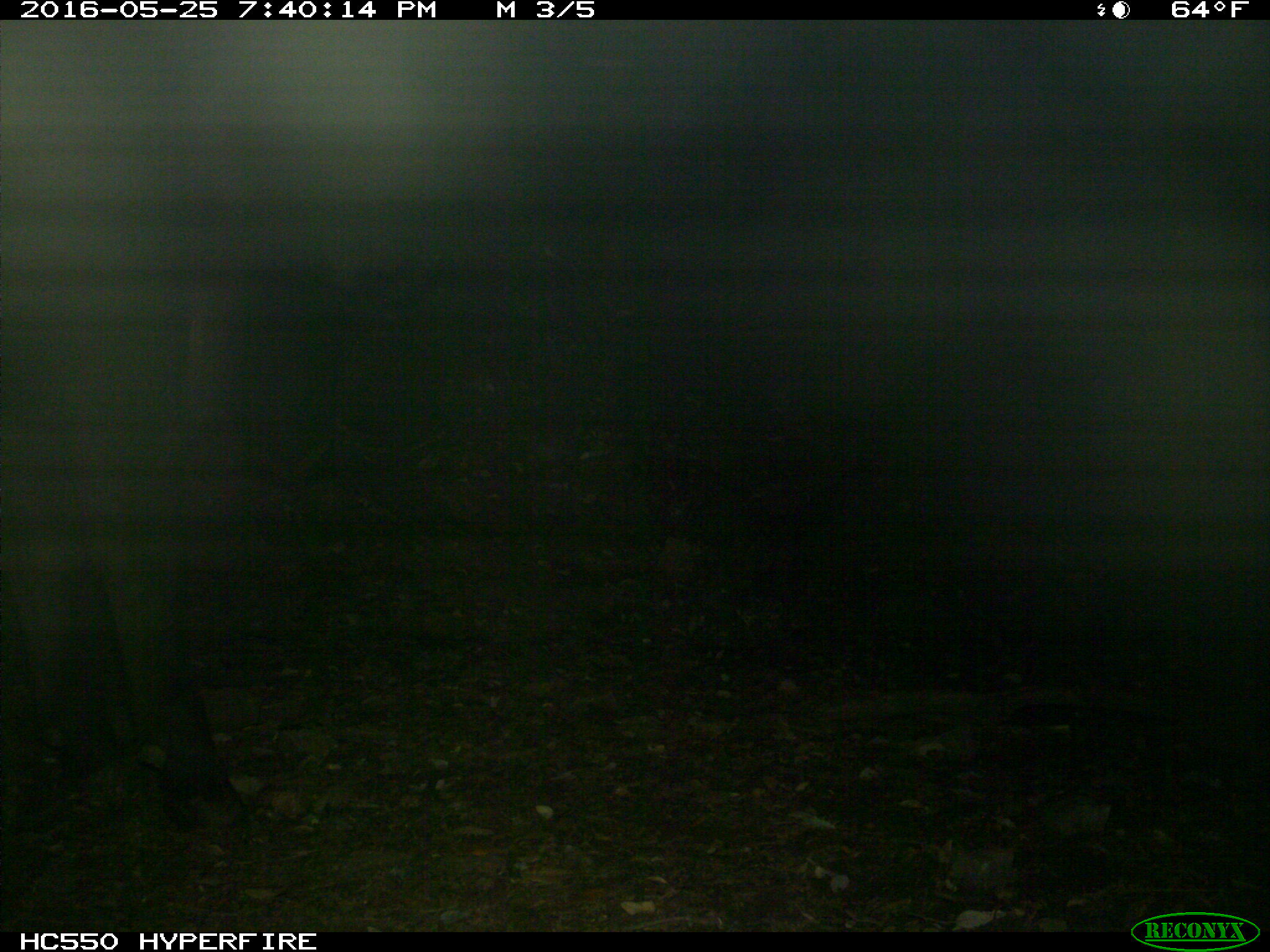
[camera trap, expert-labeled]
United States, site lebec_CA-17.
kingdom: Animalia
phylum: Chordata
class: Mammalia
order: Artiodactyla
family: Bovidae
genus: Bos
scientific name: Bos taurus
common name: domestic cow